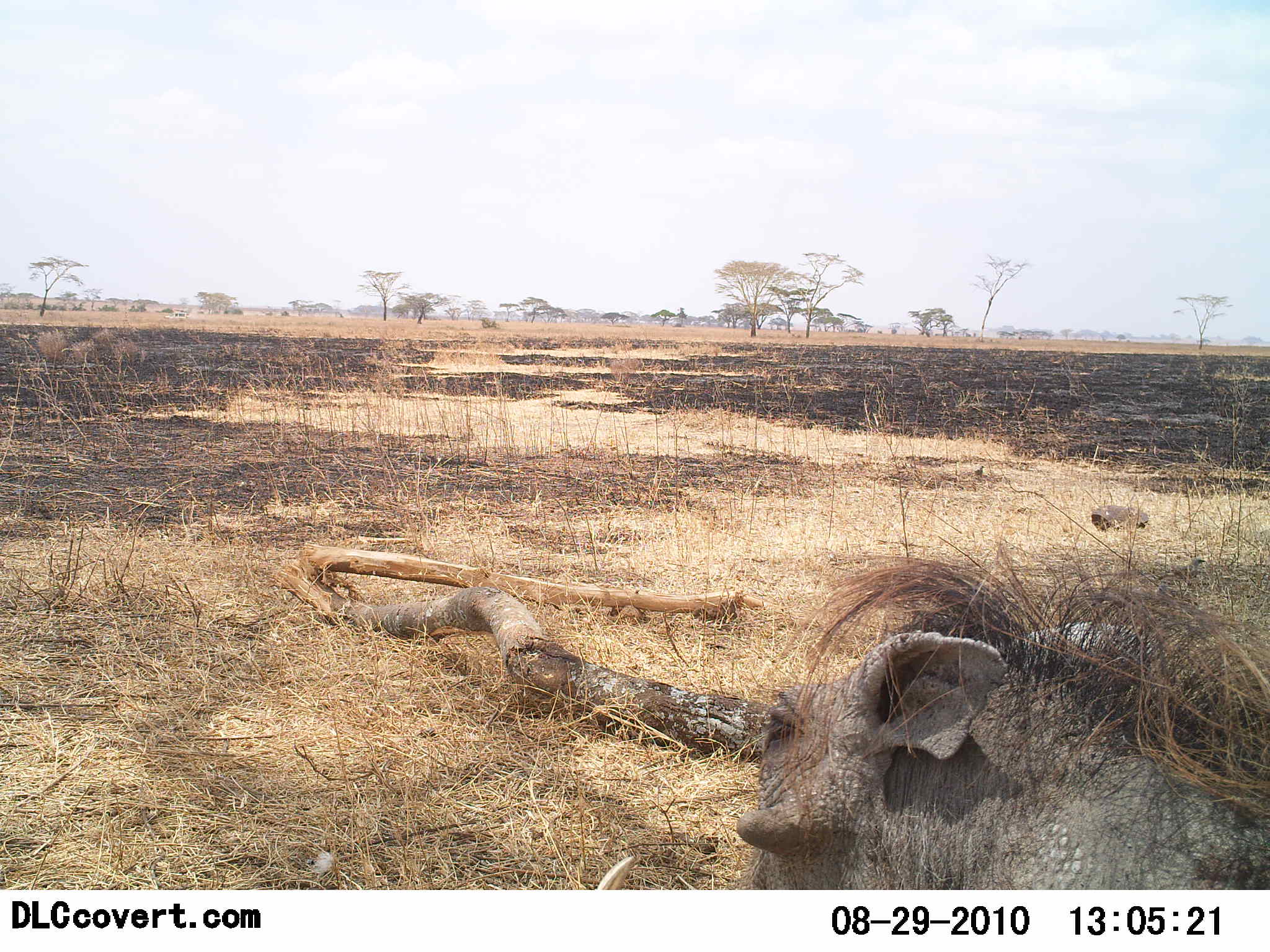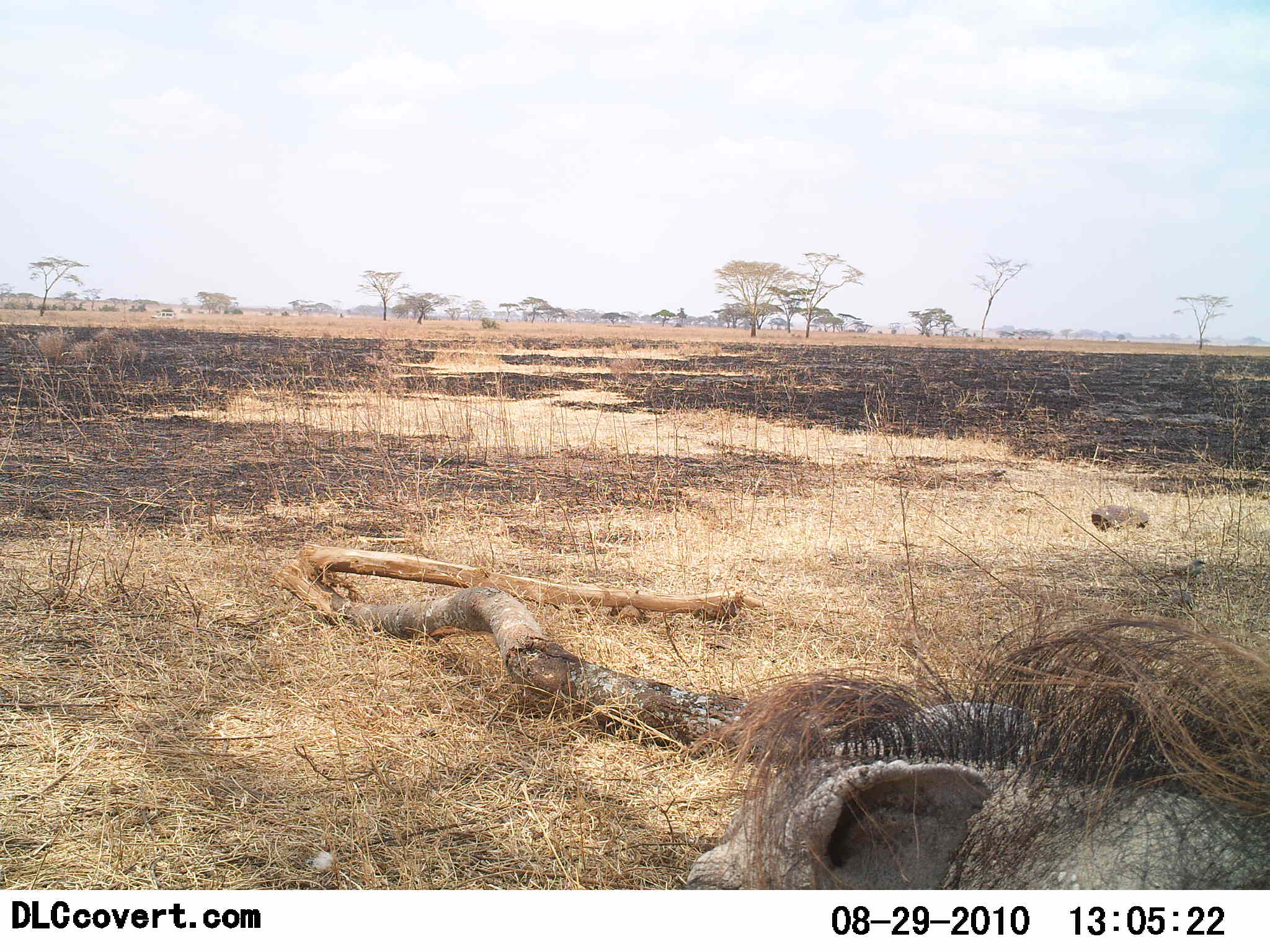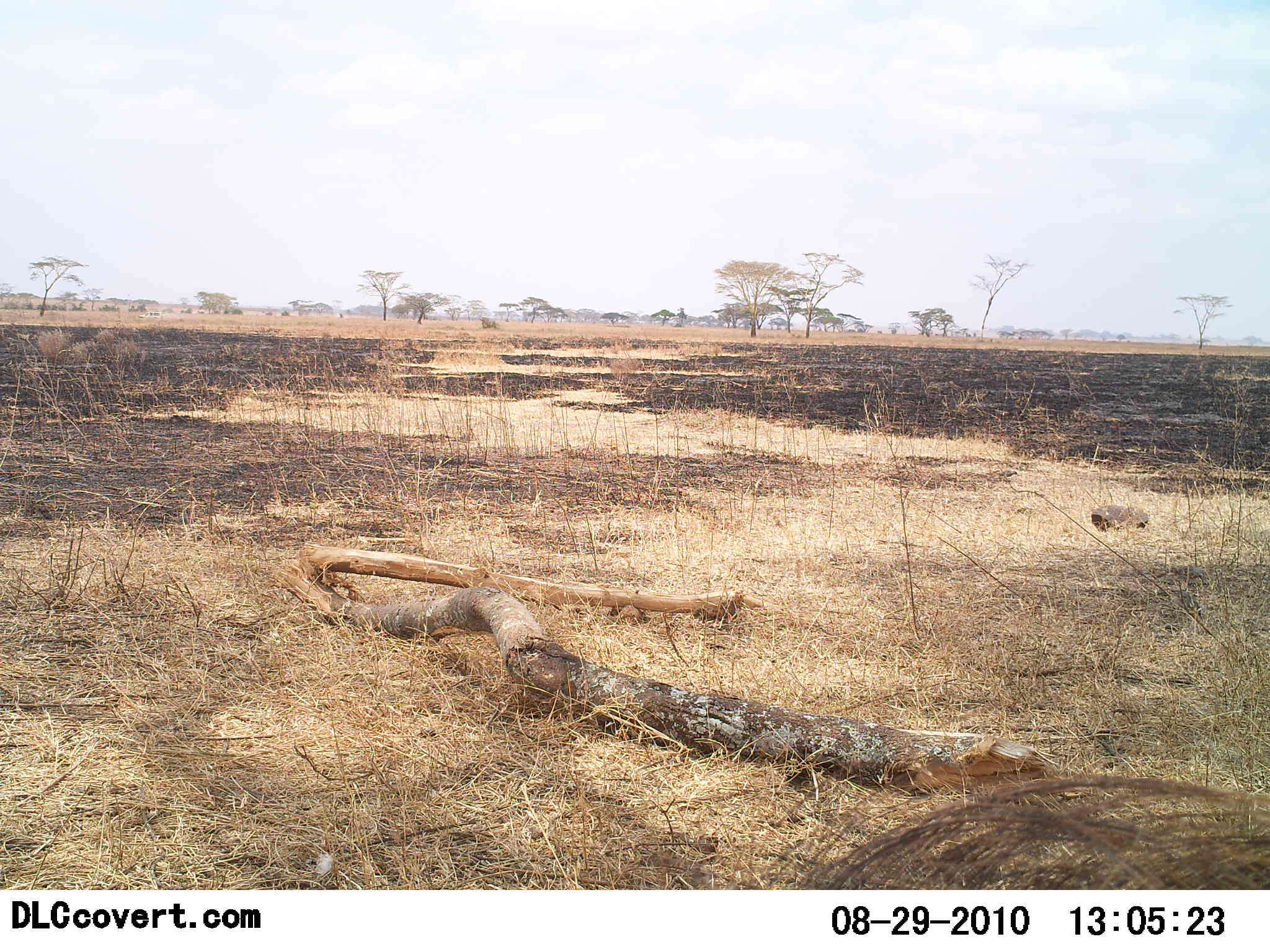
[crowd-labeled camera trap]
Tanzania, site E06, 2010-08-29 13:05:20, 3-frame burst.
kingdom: Animalia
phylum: Chordata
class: Mammalia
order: Artiodactyla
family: Suidae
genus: Phacochoerus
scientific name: Phacochoerus africanus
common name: warthog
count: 1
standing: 53%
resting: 6%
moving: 29%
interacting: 0%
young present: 0%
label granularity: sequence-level